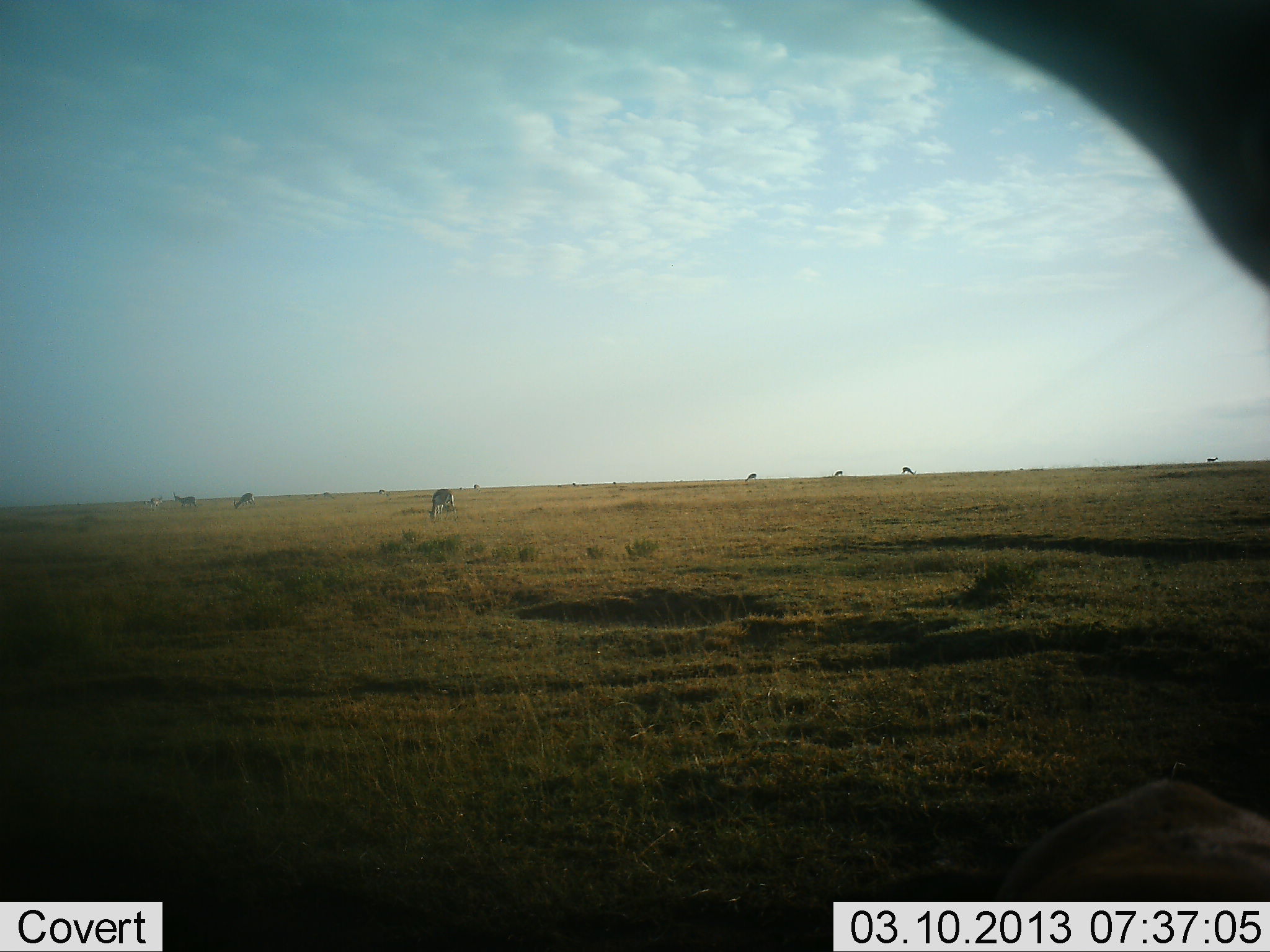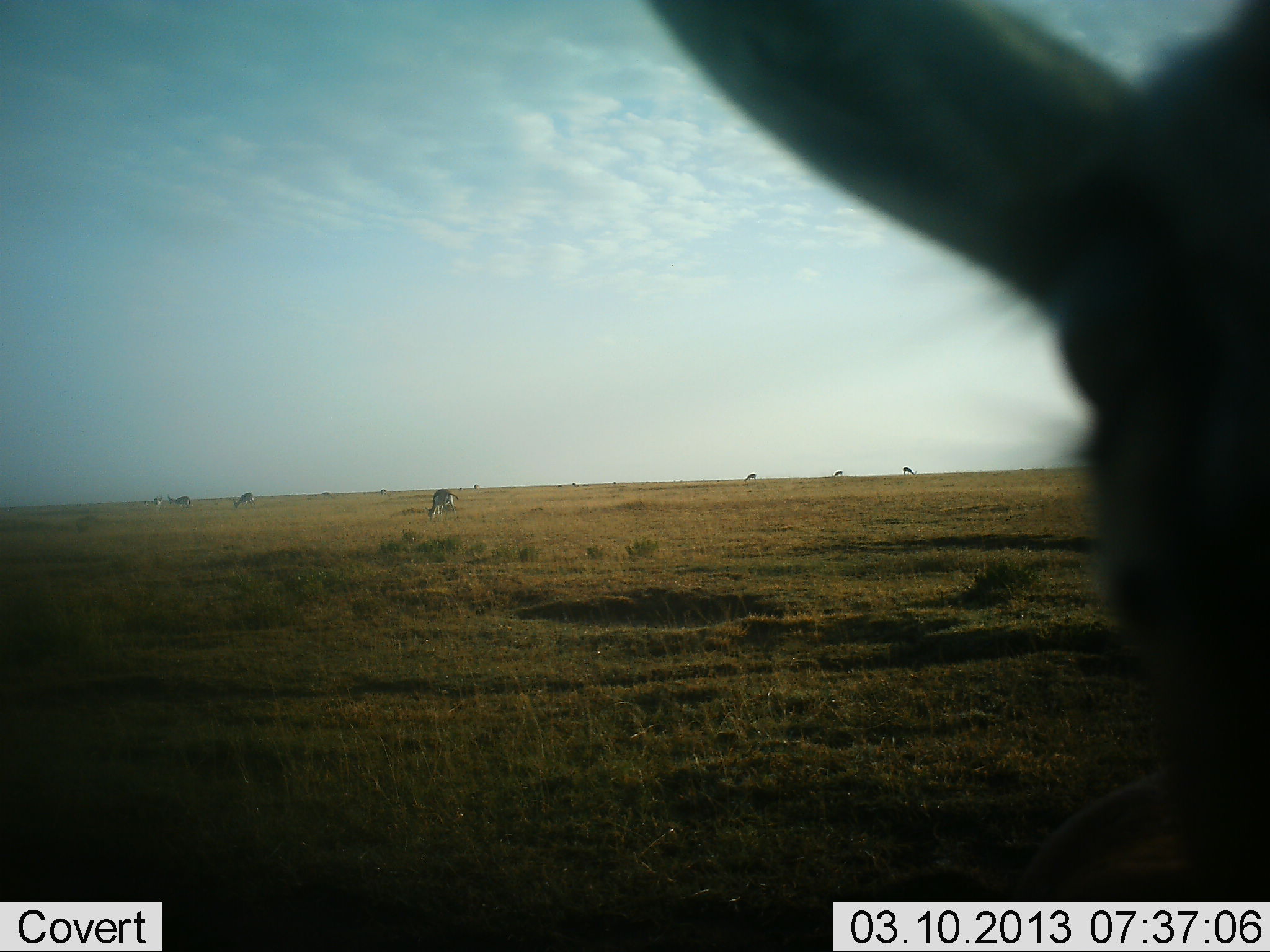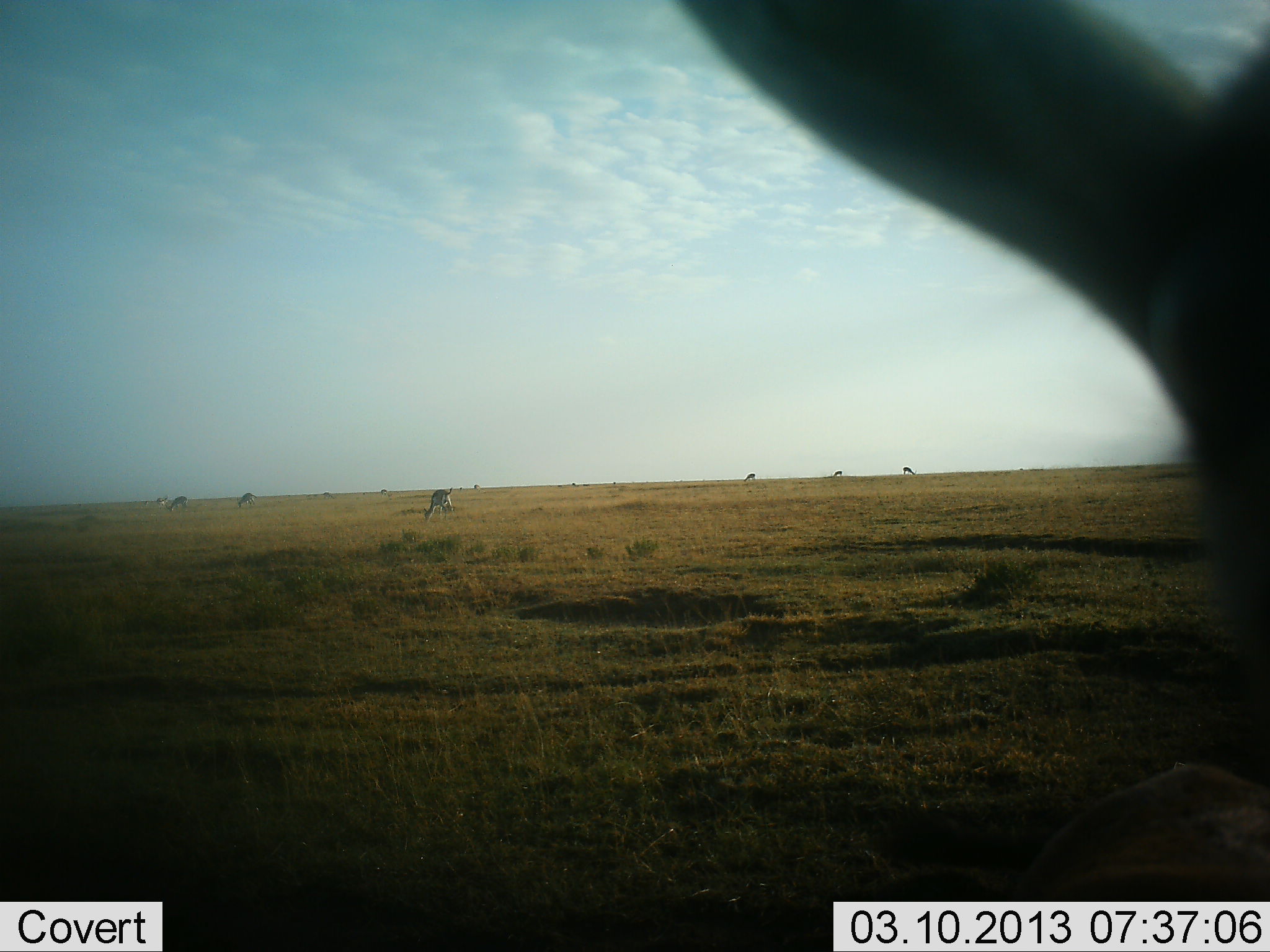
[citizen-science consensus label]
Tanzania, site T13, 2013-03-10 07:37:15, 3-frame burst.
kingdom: Animalia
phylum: Chordata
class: Mammalia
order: Artiodactyla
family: Bovidae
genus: Eudorcas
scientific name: Eudorcas thomsonii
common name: thomson's gazelle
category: gazellethomsons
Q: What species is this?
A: Gazellethomsons (thomson's gazelle) (Eudorcas thomsonii).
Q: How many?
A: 8.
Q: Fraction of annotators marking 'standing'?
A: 46%.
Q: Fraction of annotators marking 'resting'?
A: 0%.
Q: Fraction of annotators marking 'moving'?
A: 0%.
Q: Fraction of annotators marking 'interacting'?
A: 0%.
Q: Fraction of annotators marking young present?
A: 0%.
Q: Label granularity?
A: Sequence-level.